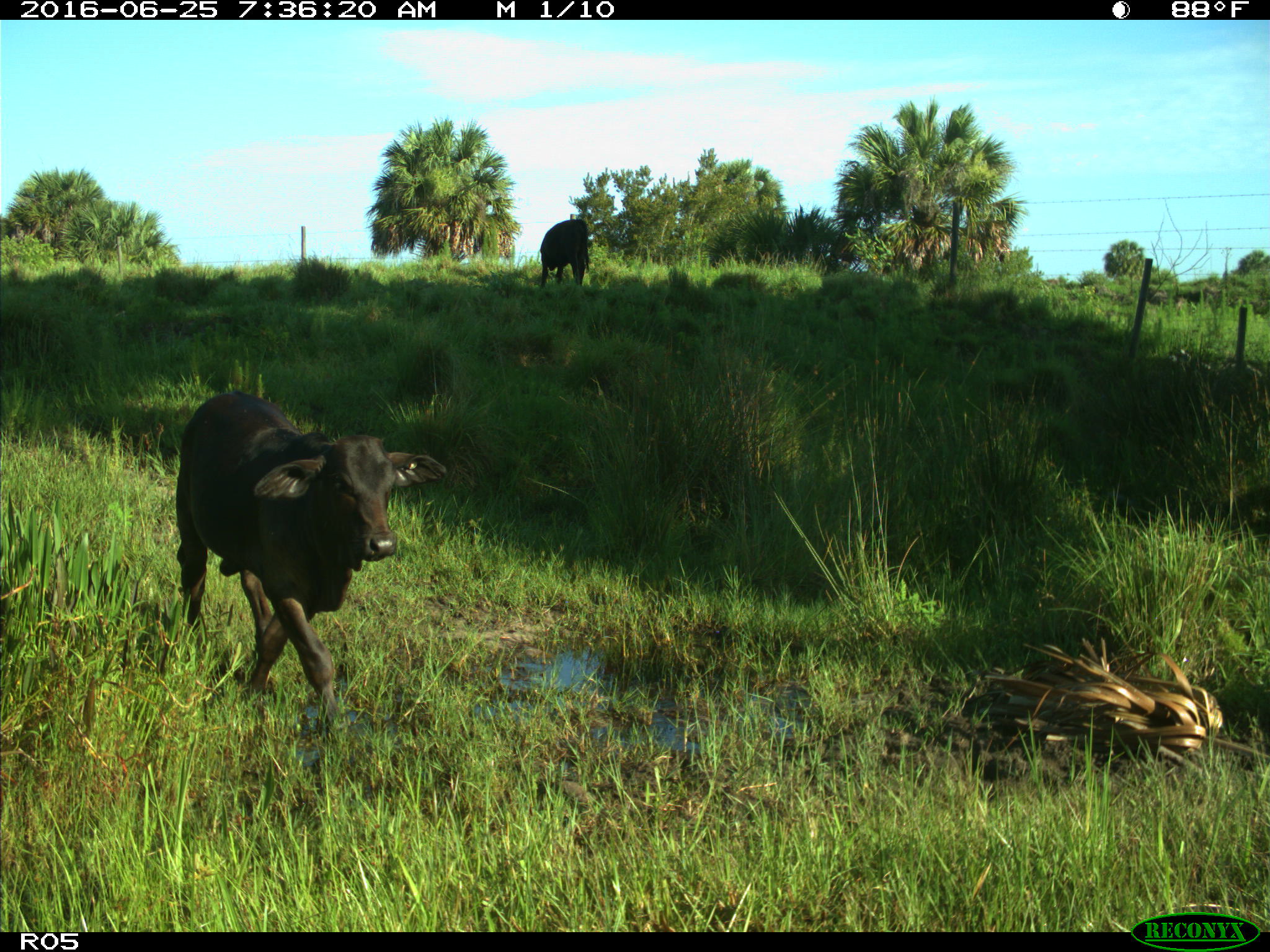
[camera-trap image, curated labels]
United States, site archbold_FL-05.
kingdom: Animalia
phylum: Chordata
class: Mammalia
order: Artiodactyla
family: Bovidae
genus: Bos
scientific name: Bos taurus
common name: domestic cow